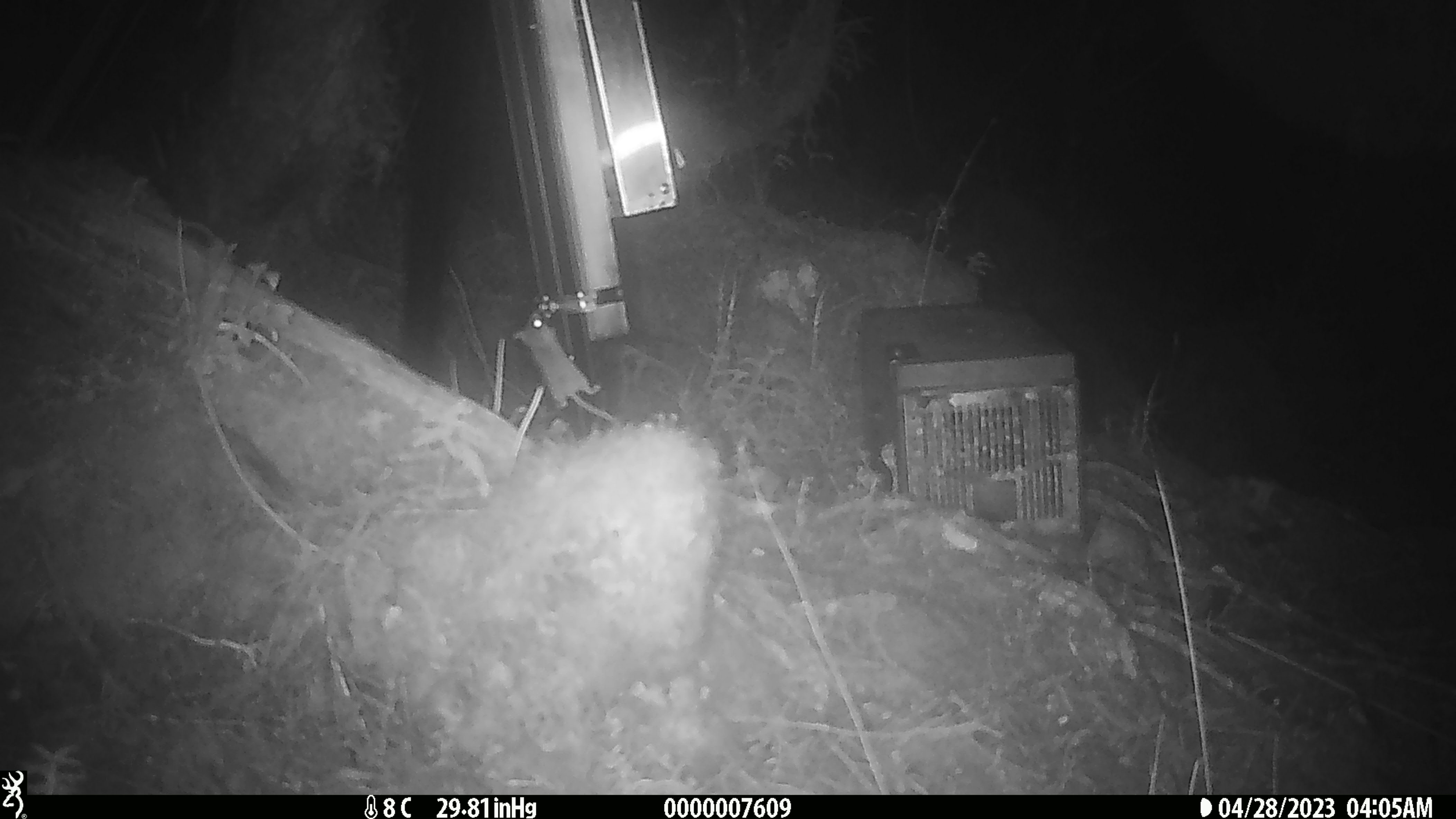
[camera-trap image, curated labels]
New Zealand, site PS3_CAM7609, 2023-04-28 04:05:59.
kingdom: Animalia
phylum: Chordata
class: Mammalia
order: Rodentia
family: Muridae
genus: Mus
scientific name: Mus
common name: mouse